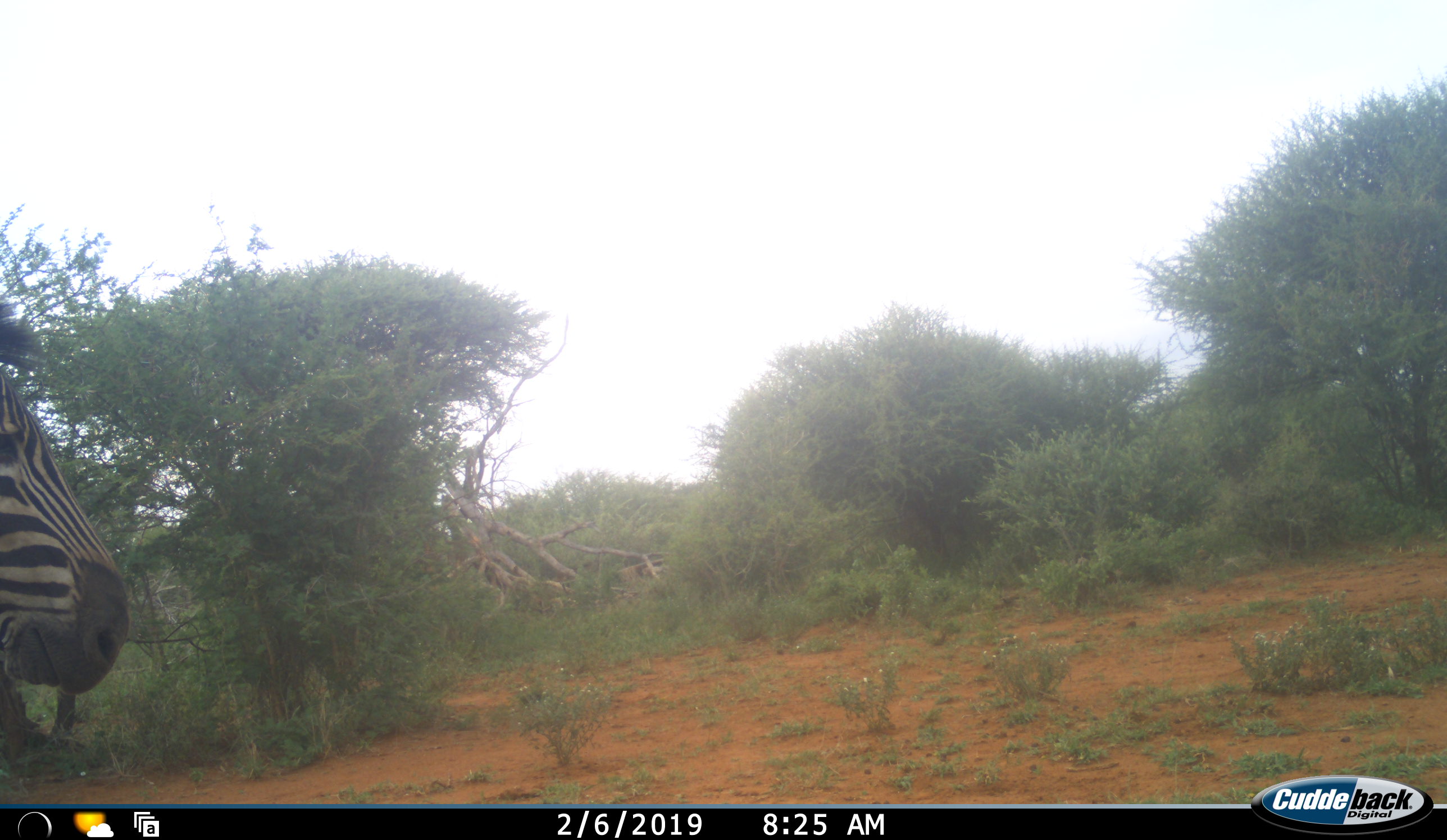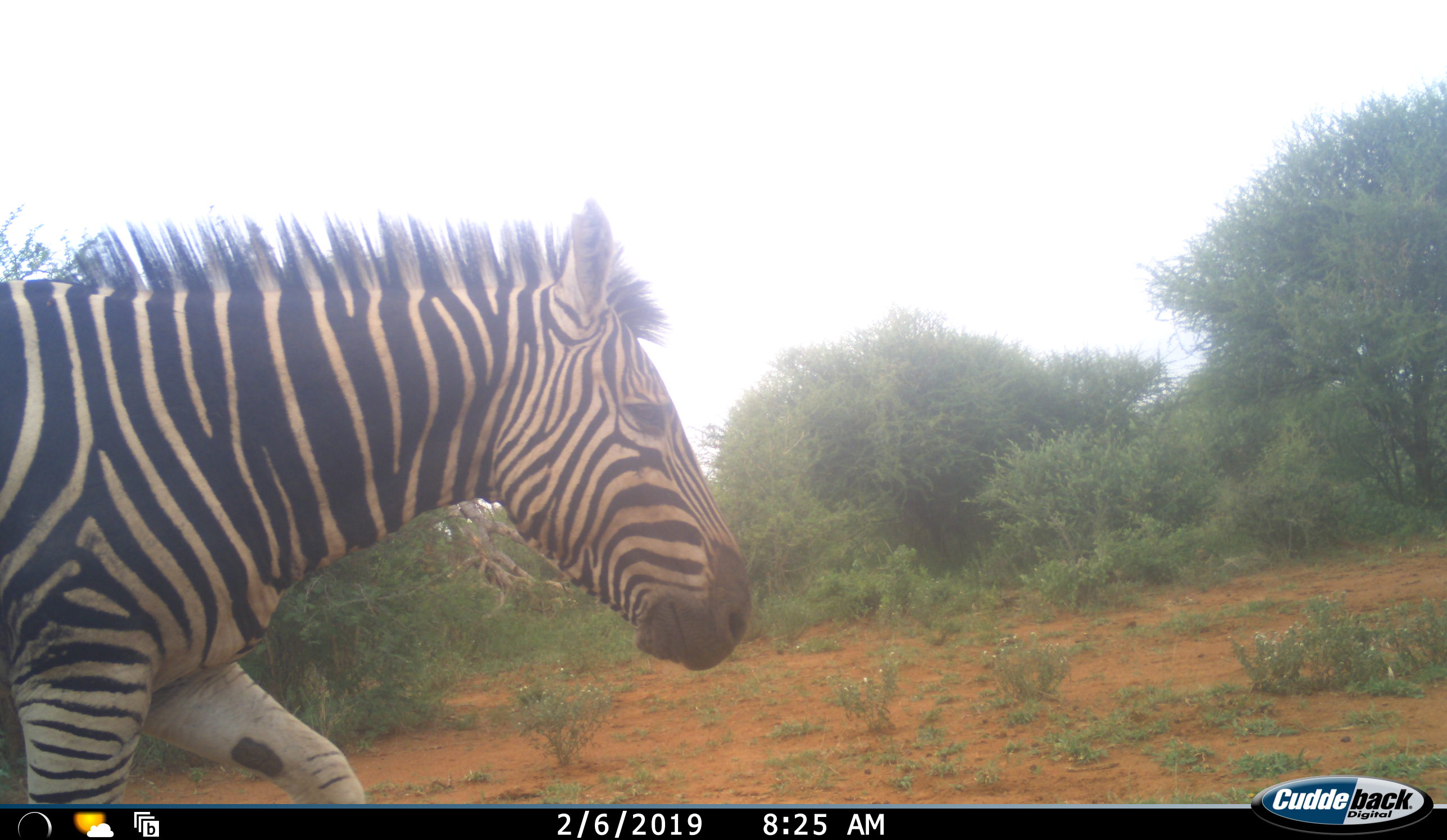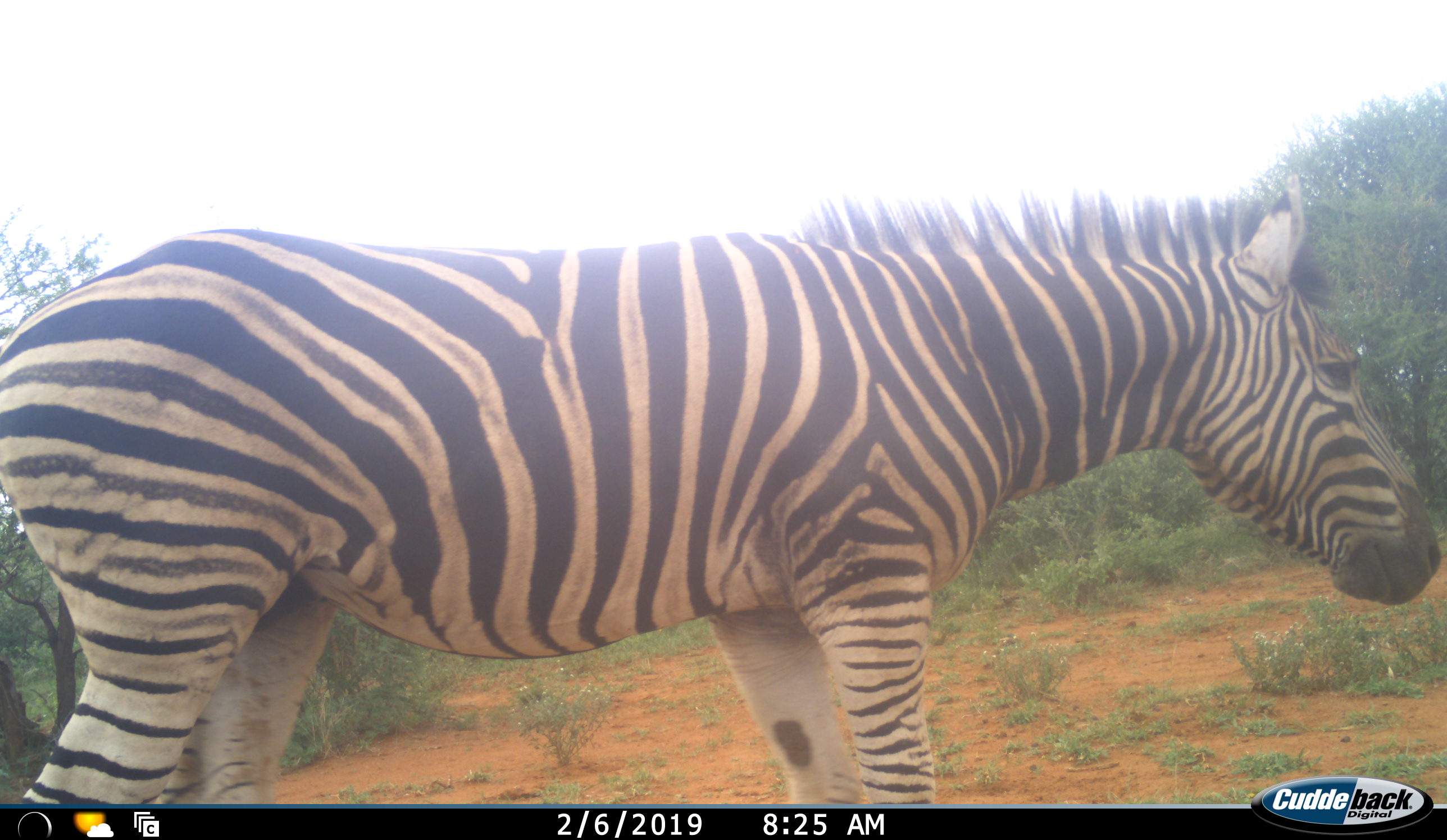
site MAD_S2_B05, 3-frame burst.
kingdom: Animalia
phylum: Chordata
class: Mammalia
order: Perissodactyla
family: Equidae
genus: Equus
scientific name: Equus quagga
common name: plains zebra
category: zebraplains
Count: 1.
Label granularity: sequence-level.